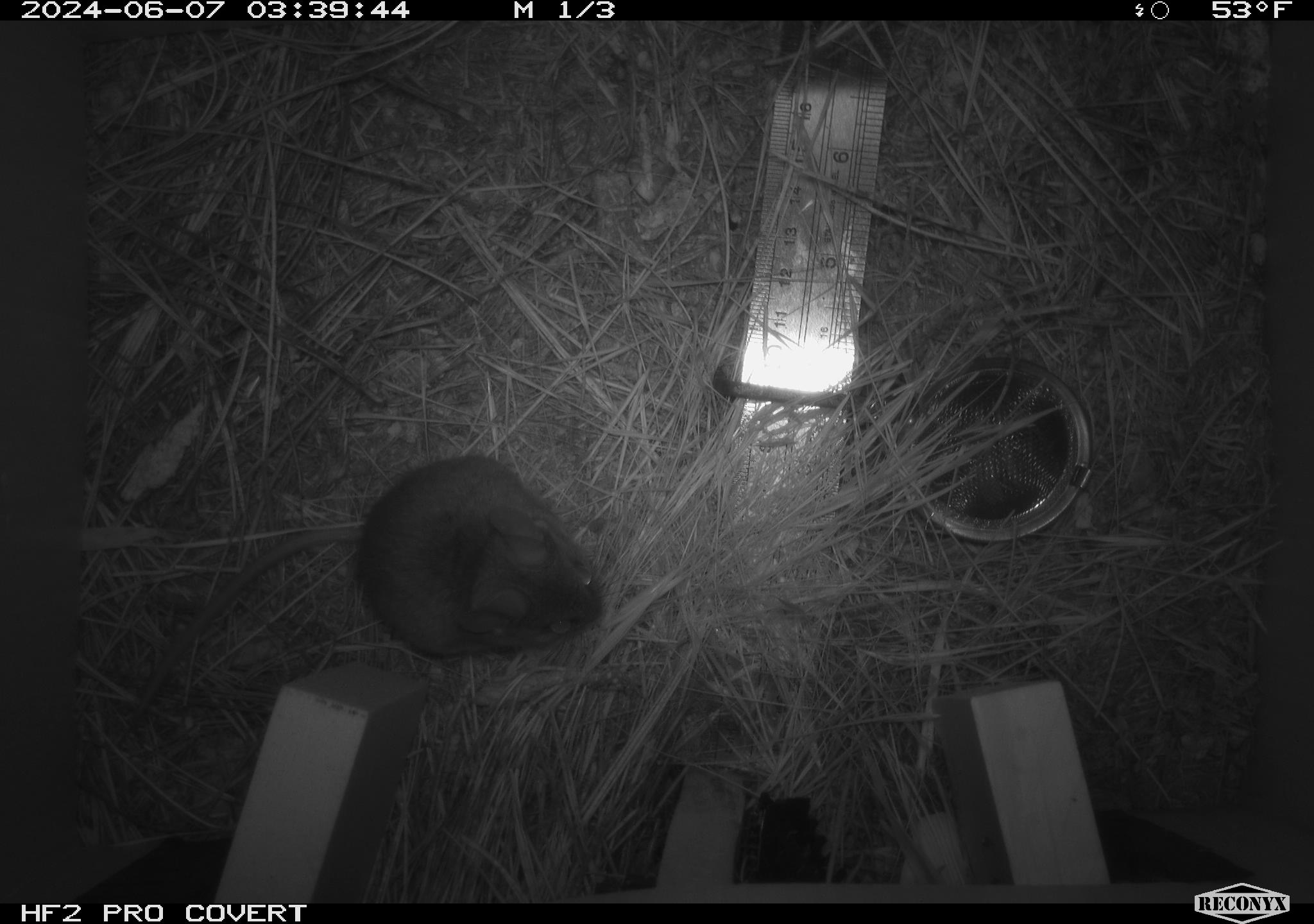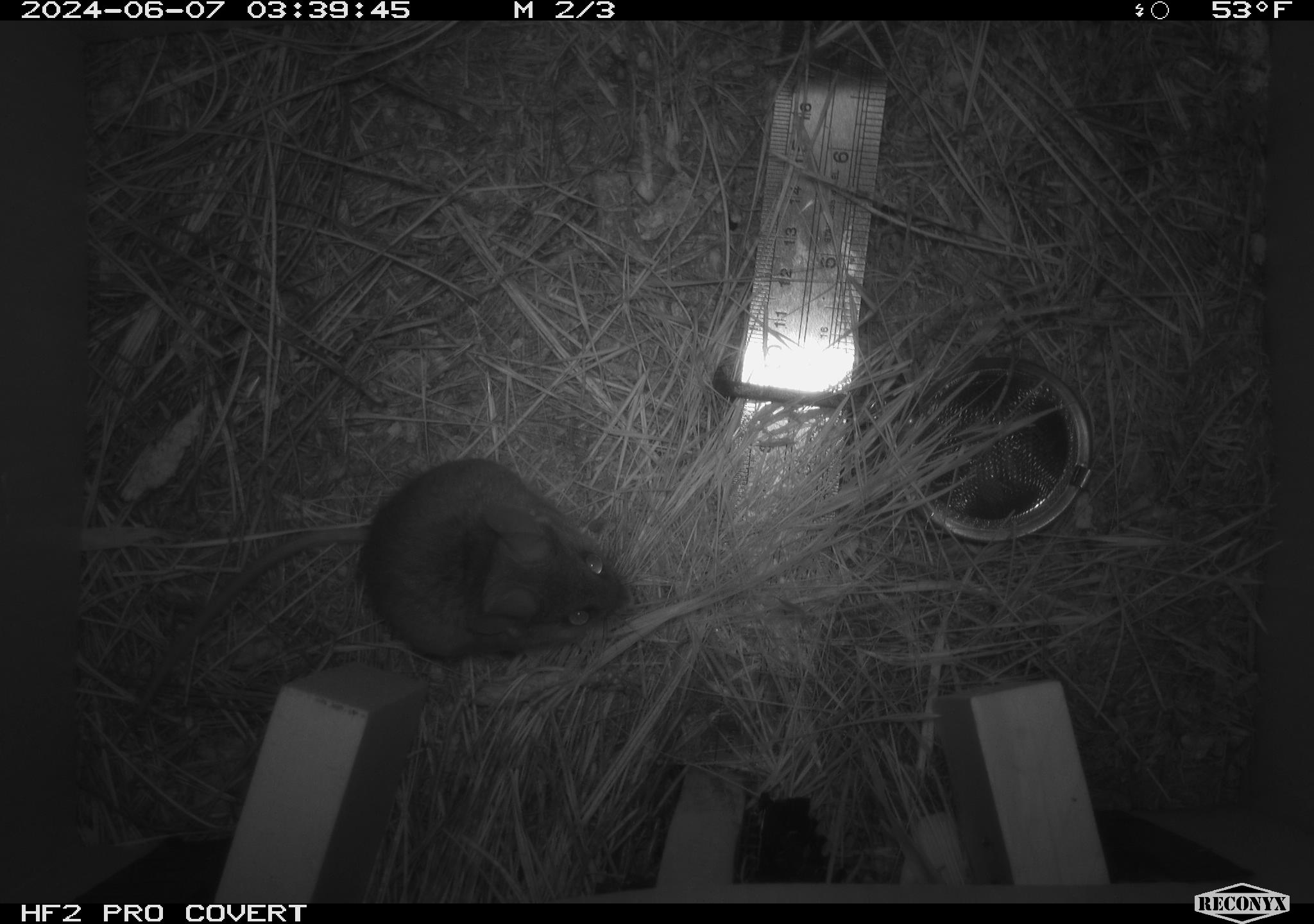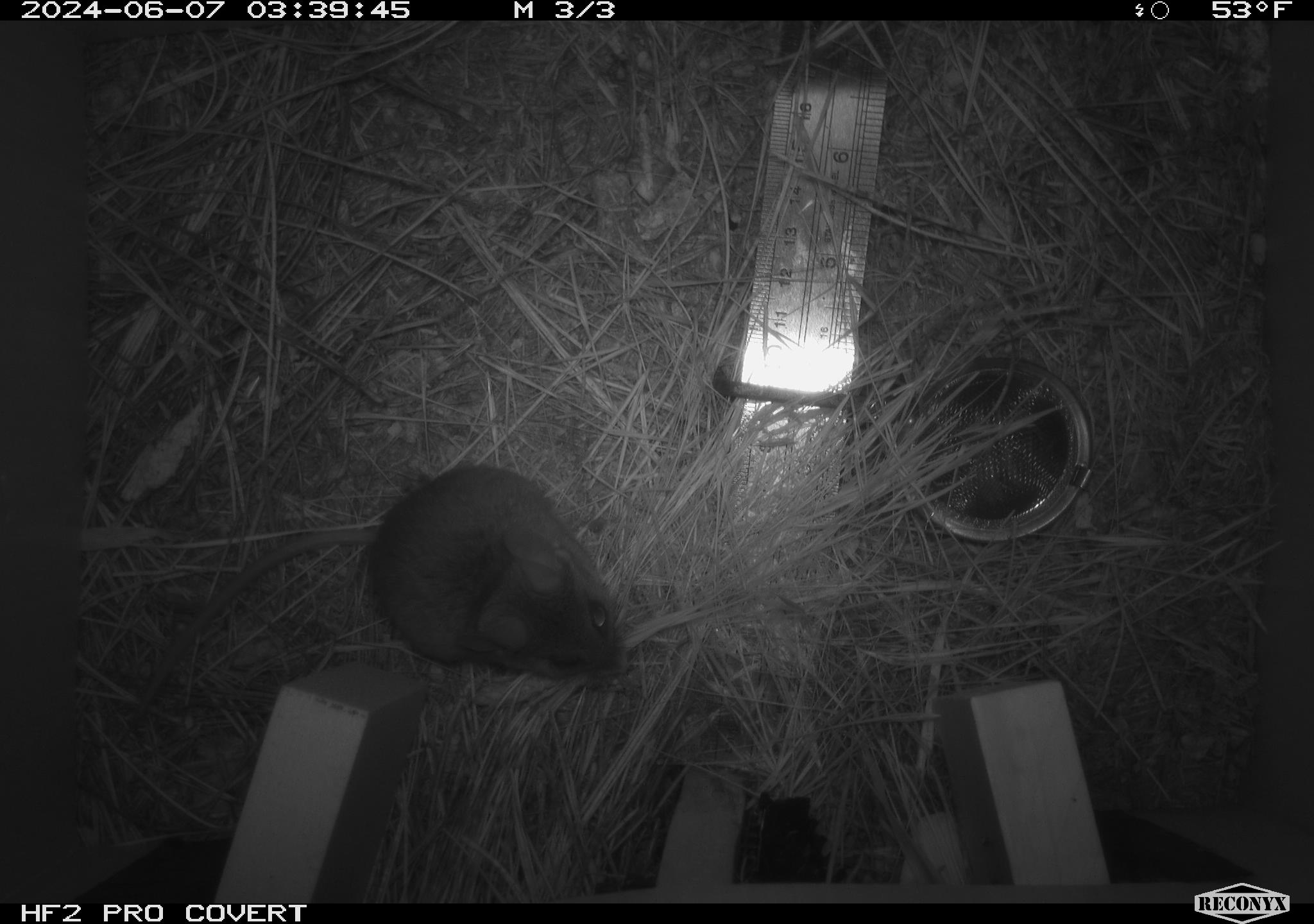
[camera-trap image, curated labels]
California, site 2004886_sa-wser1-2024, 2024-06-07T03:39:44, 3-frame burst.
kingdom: Animalia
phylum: Chordata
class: Mammalia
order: Rodentia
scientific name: Rodentia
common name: mouse species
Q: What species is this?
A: Mouse species (Rodentia).